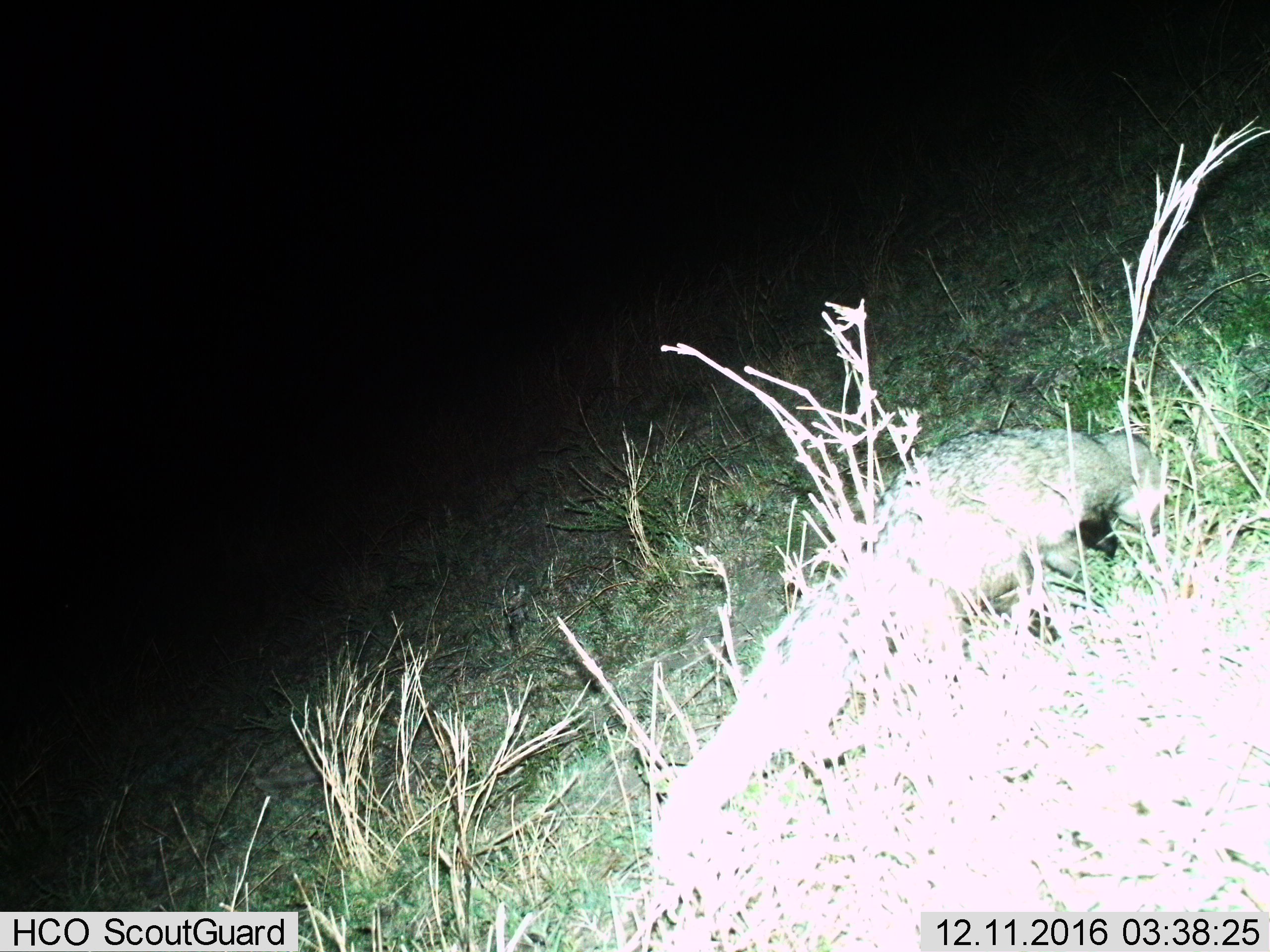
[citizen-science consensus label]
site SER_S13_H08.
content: unidentified animal